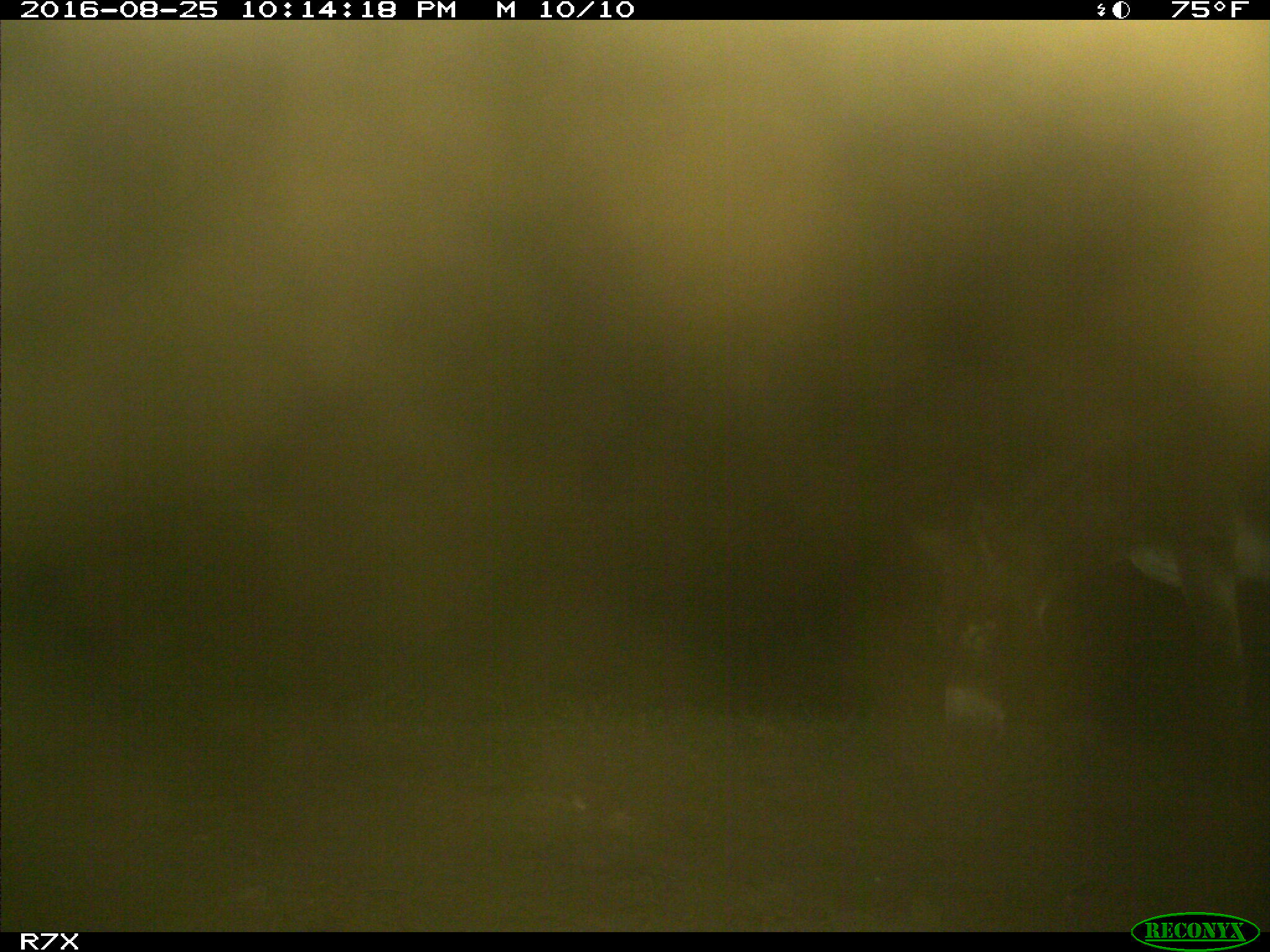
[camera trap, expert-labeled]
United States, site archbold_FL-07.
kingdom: Animalia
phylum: Chordata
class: Mammalia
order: Perissodactyla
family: Equidae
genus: Equus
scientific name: Equus africanus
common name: african wild ass